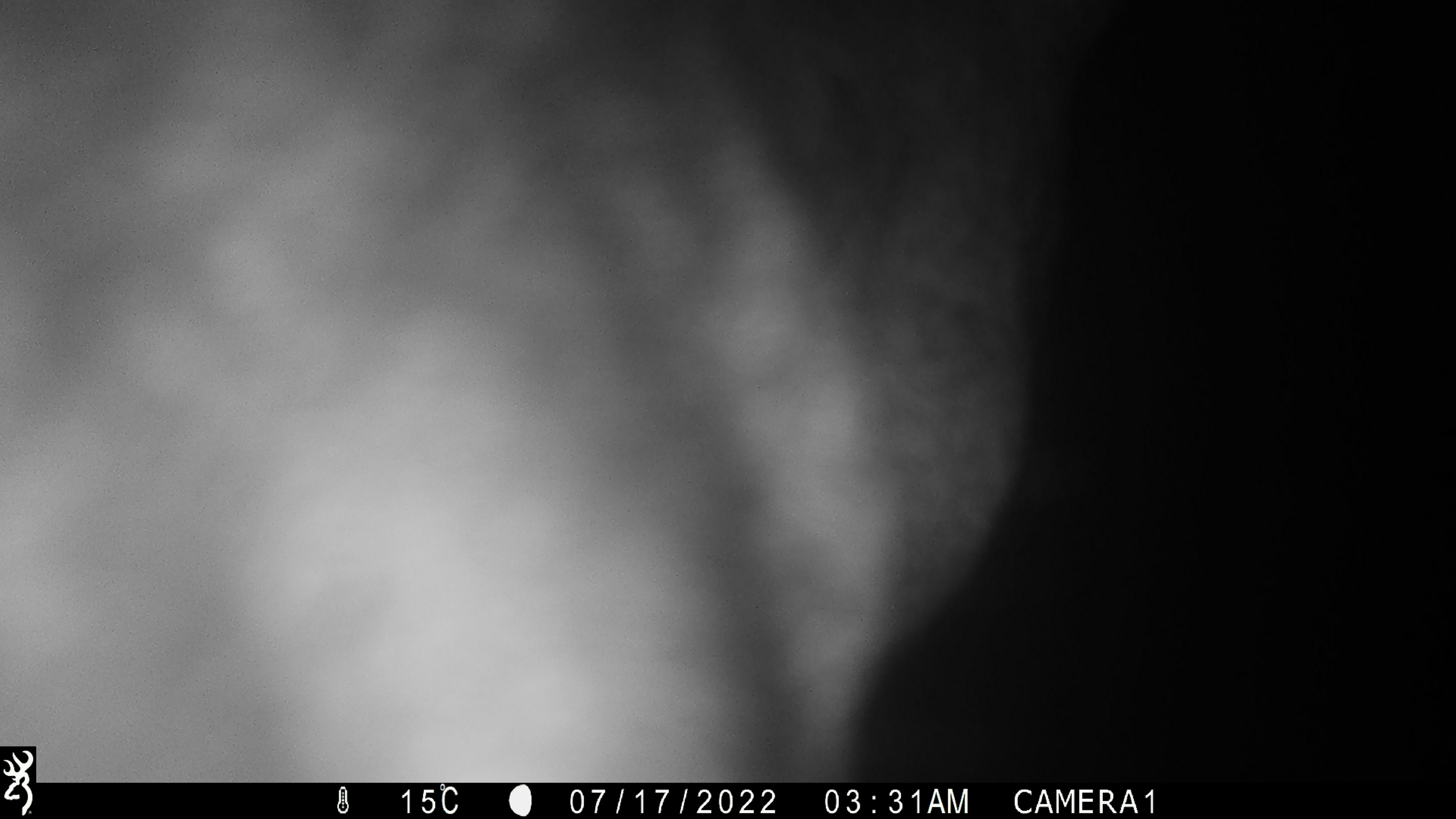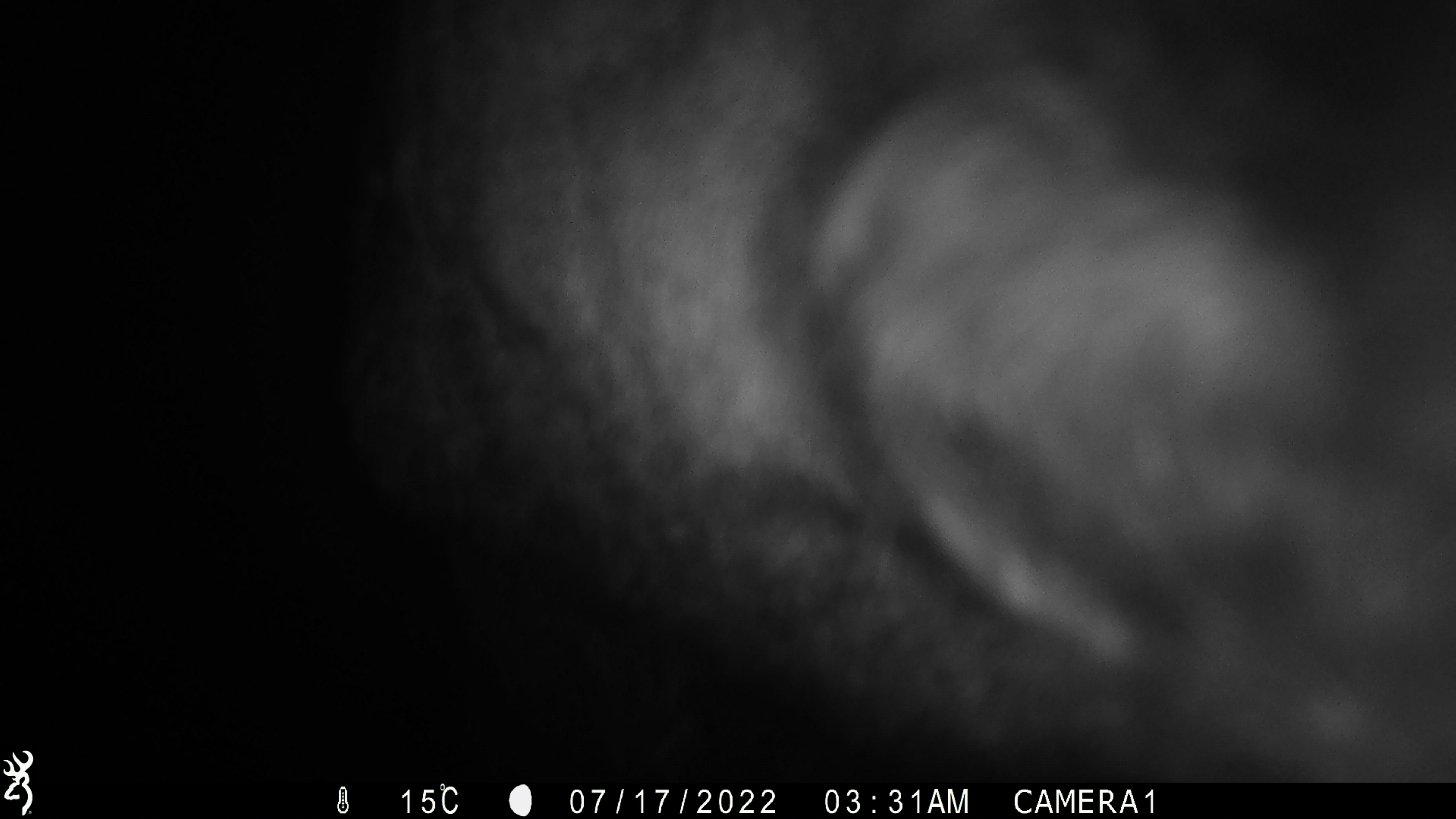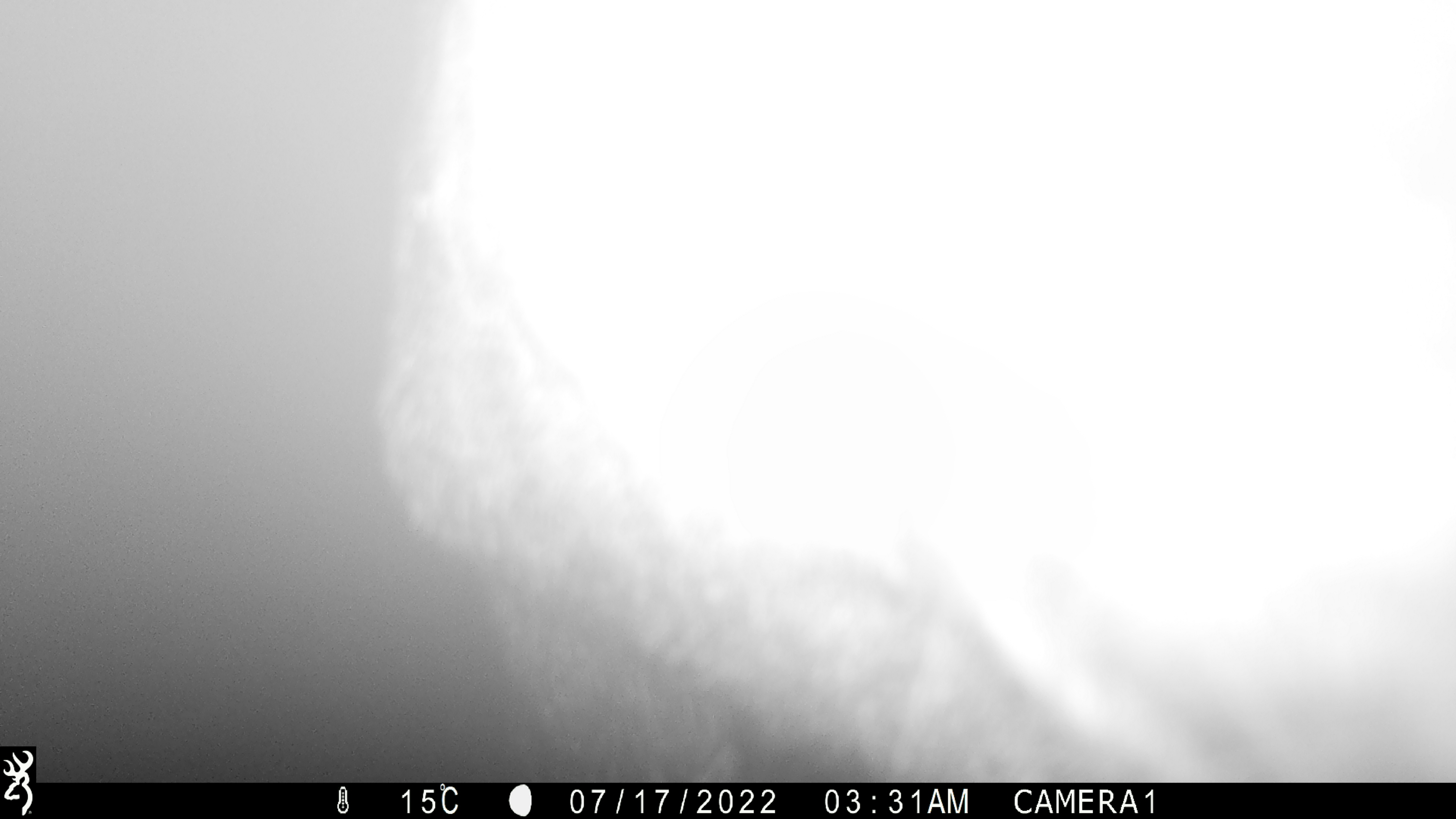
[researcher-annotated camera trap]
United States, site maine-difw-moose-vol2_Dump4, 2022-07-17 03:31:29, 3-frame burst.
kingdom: Animalia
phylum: Chordata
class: Mammalia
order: Artiodactyla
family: Cervidae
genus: Alces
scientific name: Alces alces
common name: moose